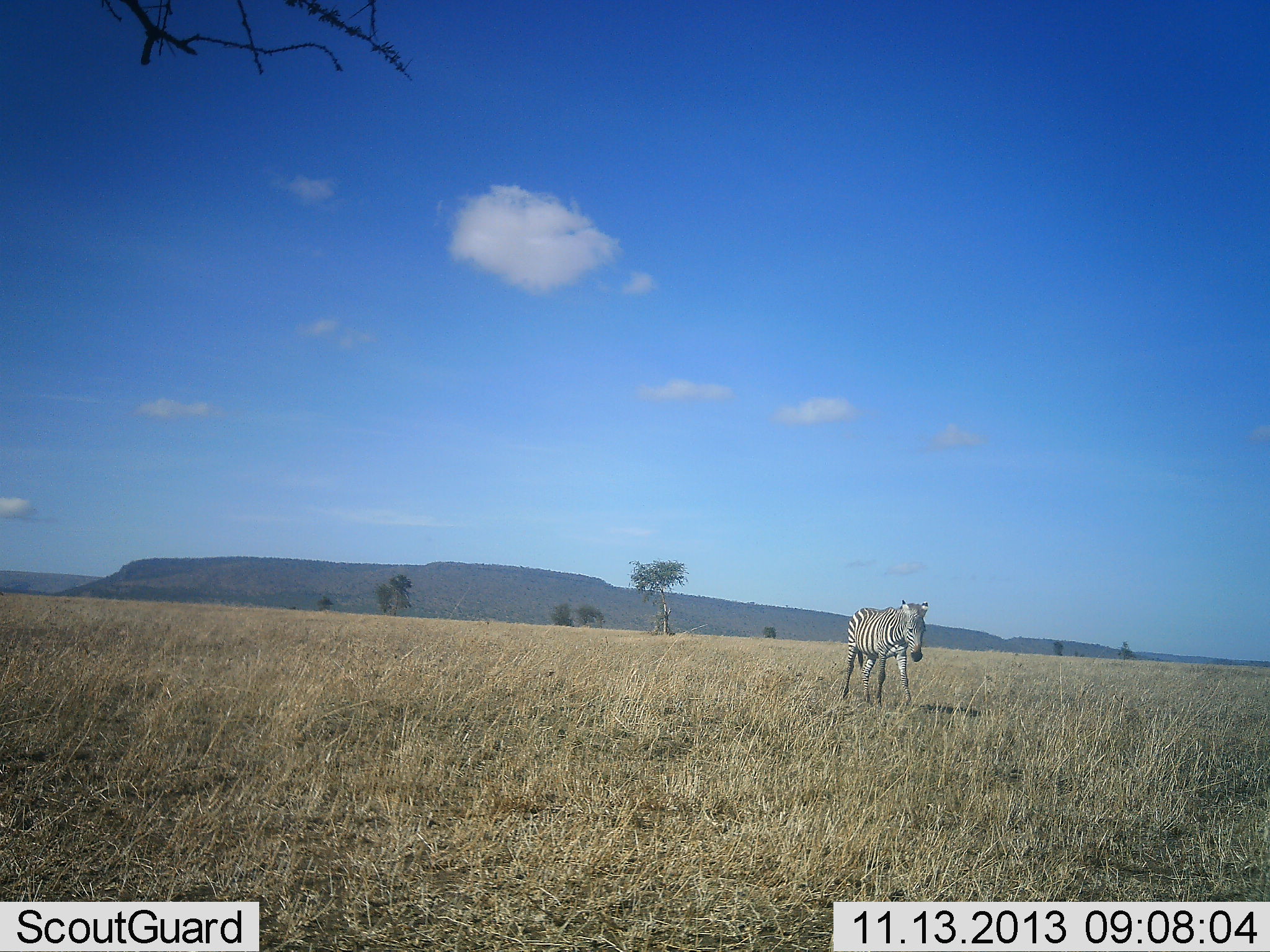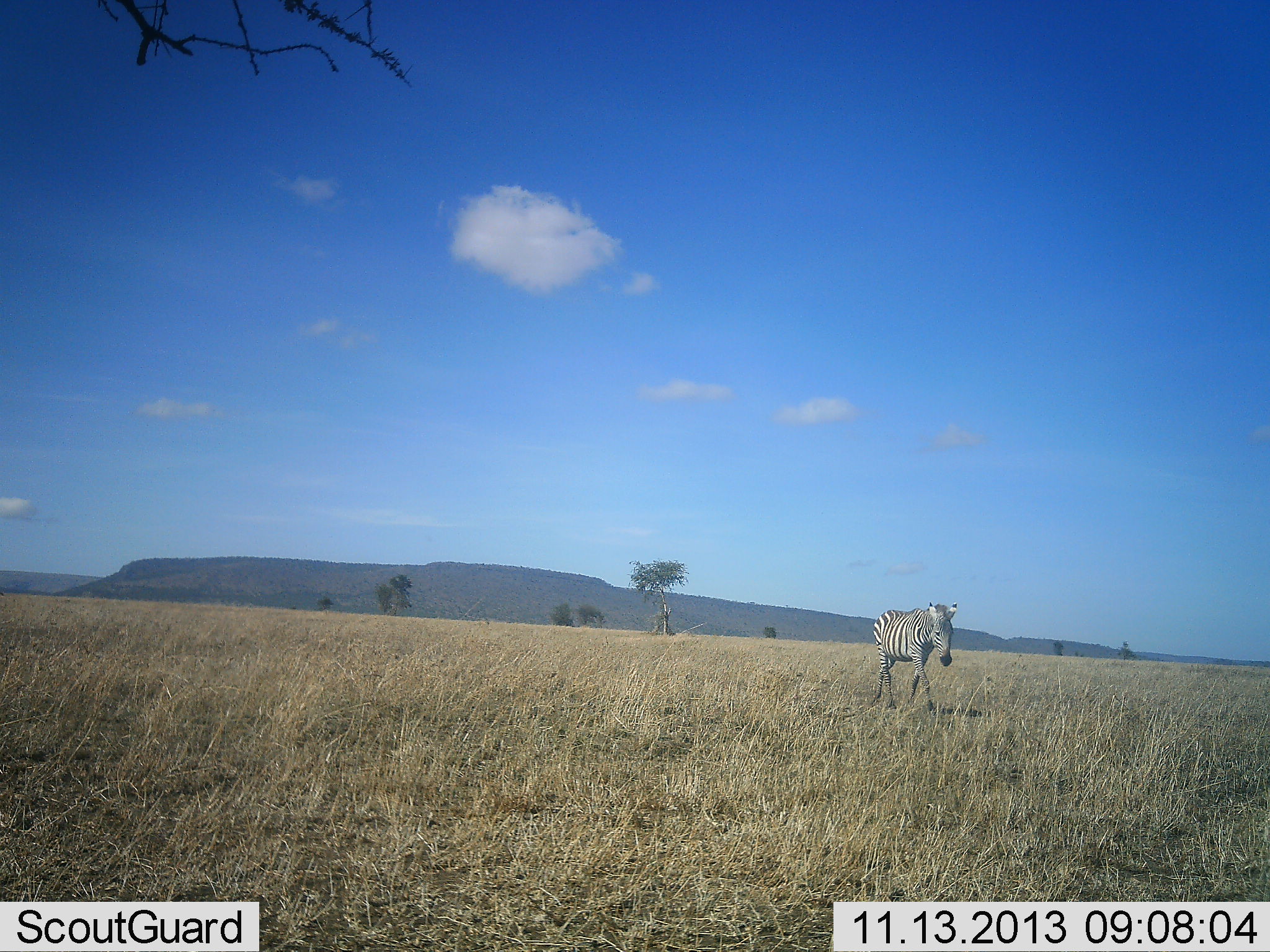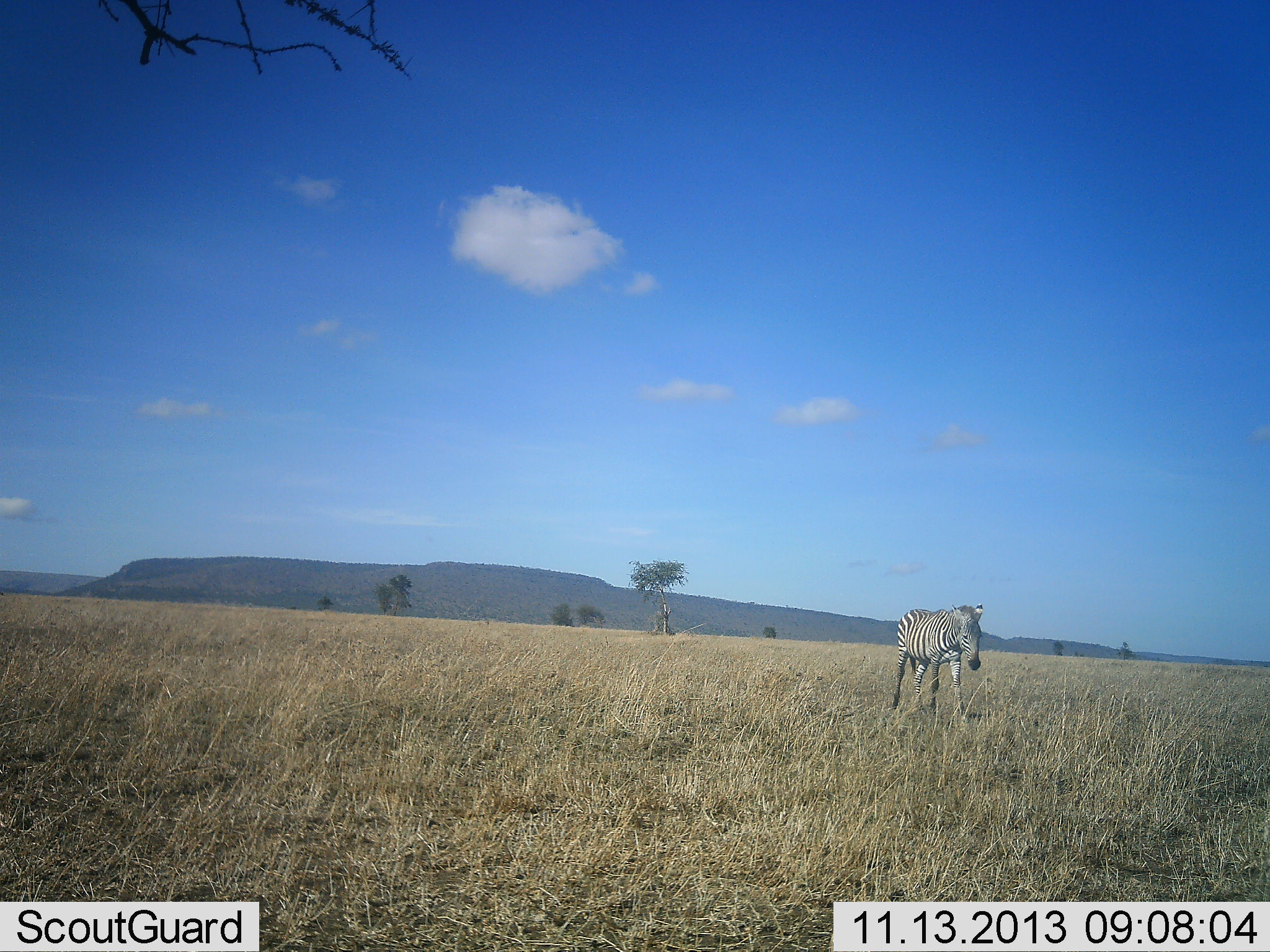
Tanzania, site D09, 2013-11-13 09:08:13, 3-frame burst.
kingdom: Animalia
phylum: Chordata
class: Mammalia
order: Perissodactyla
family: Equidae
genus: Equus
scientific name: Equus quagga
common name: plains zebra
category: zebra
Zebra (plains zebra) (Equus quagga), count 1. Behavior (volunteer vote fractions): standing 0%, resting 0%, moving 100%, interacting 0%. Young present (vote fraction): 0%. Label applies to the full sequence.